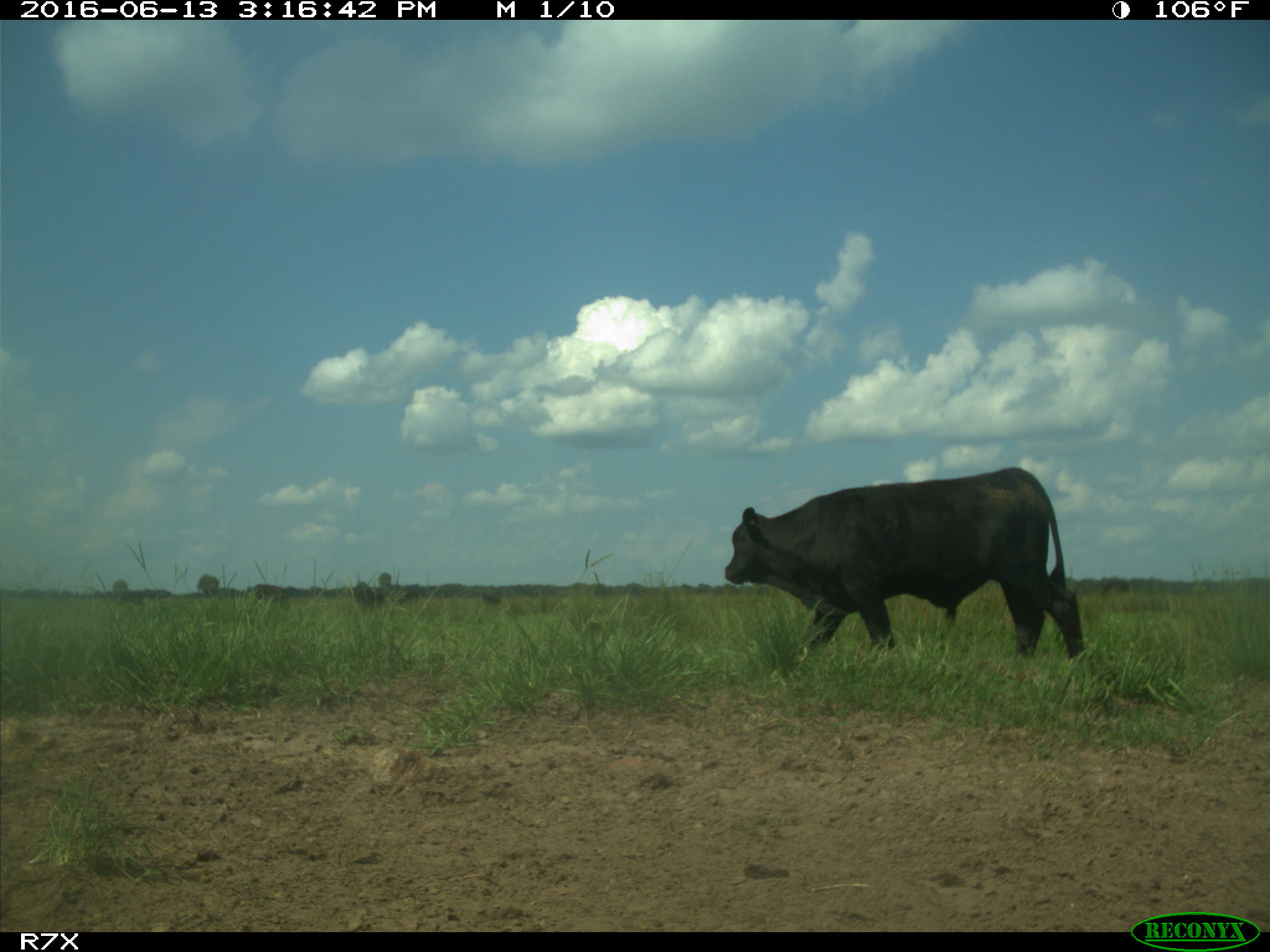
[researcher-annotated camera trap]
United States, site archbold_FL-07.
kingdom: Animalia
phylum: Chordata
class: Mammalia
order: Artiodactyla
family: Bovidae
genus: Bos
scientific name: Bos taurus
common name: domestic cow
Bos taurus (domestic cow).